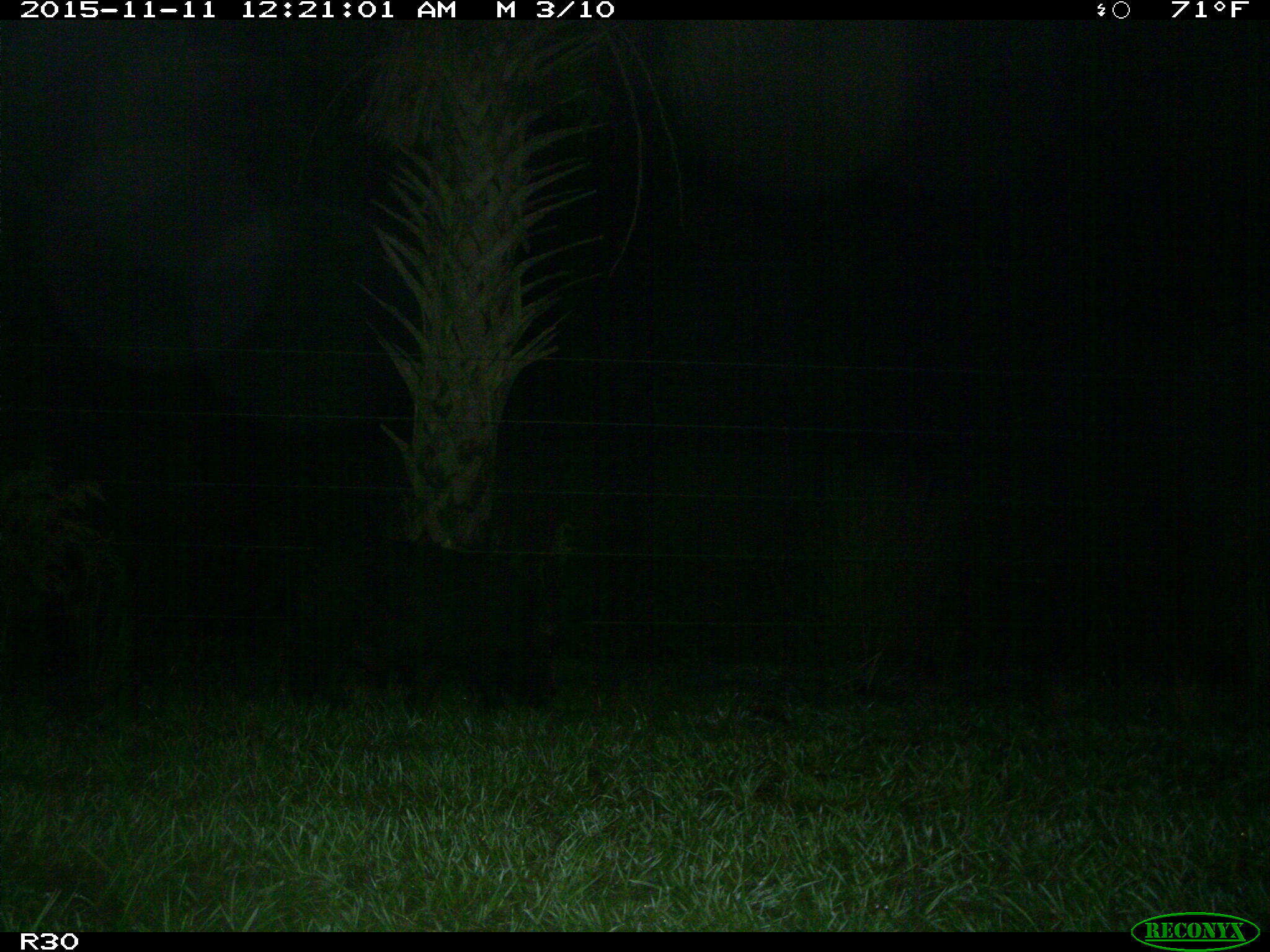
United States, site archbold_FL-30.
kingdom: Animalia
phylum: Chordata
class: Mammalia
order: Artiodactyla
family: Suidae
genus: Sus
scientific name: Sus scrofa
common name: wild boar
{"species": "Sus scrofa (wild boar)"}